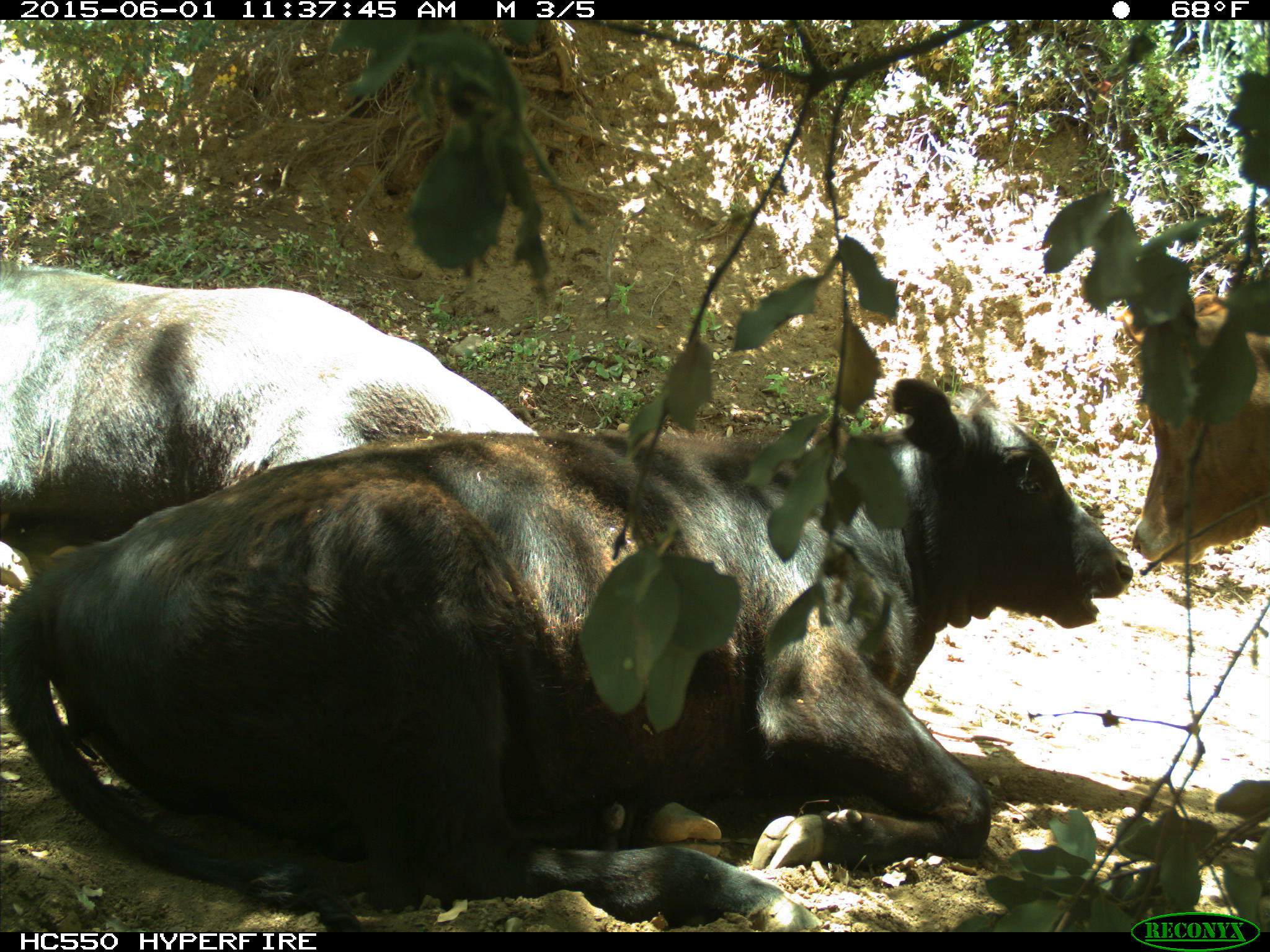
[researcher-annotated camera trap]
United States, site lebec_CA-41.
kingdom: Animalia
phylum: Chordata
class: Mammalia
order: Artiodactyla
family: Bovidae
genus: Bos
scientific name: Bos taurus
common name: domestic cow